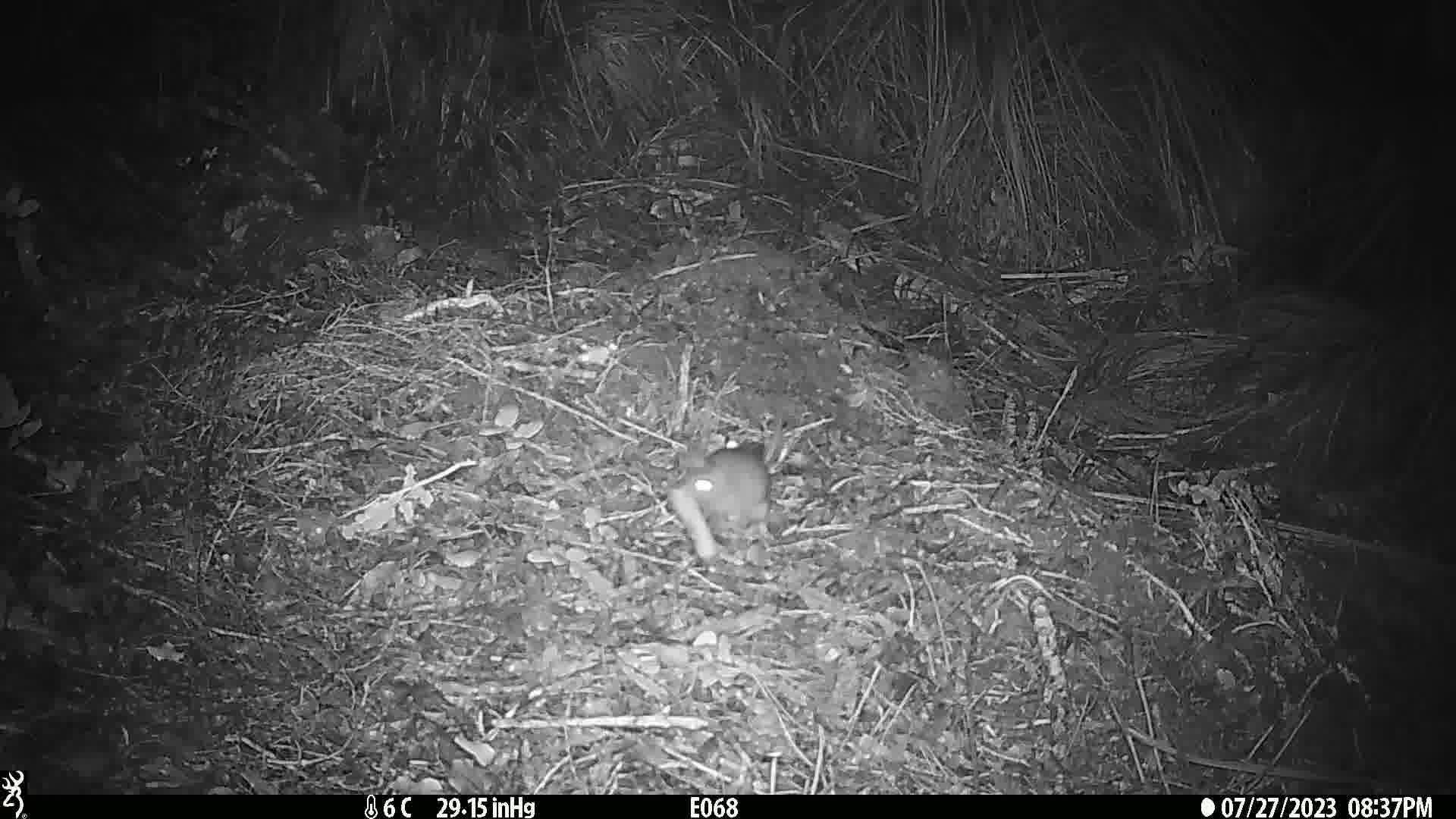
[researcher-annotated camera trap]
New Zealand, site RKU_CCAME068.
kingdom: Animalia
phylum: Chordata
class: Mammalia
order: Rodentia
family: Muridae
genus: Rattus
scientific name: Rattus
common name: rat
Rat (Rattus).